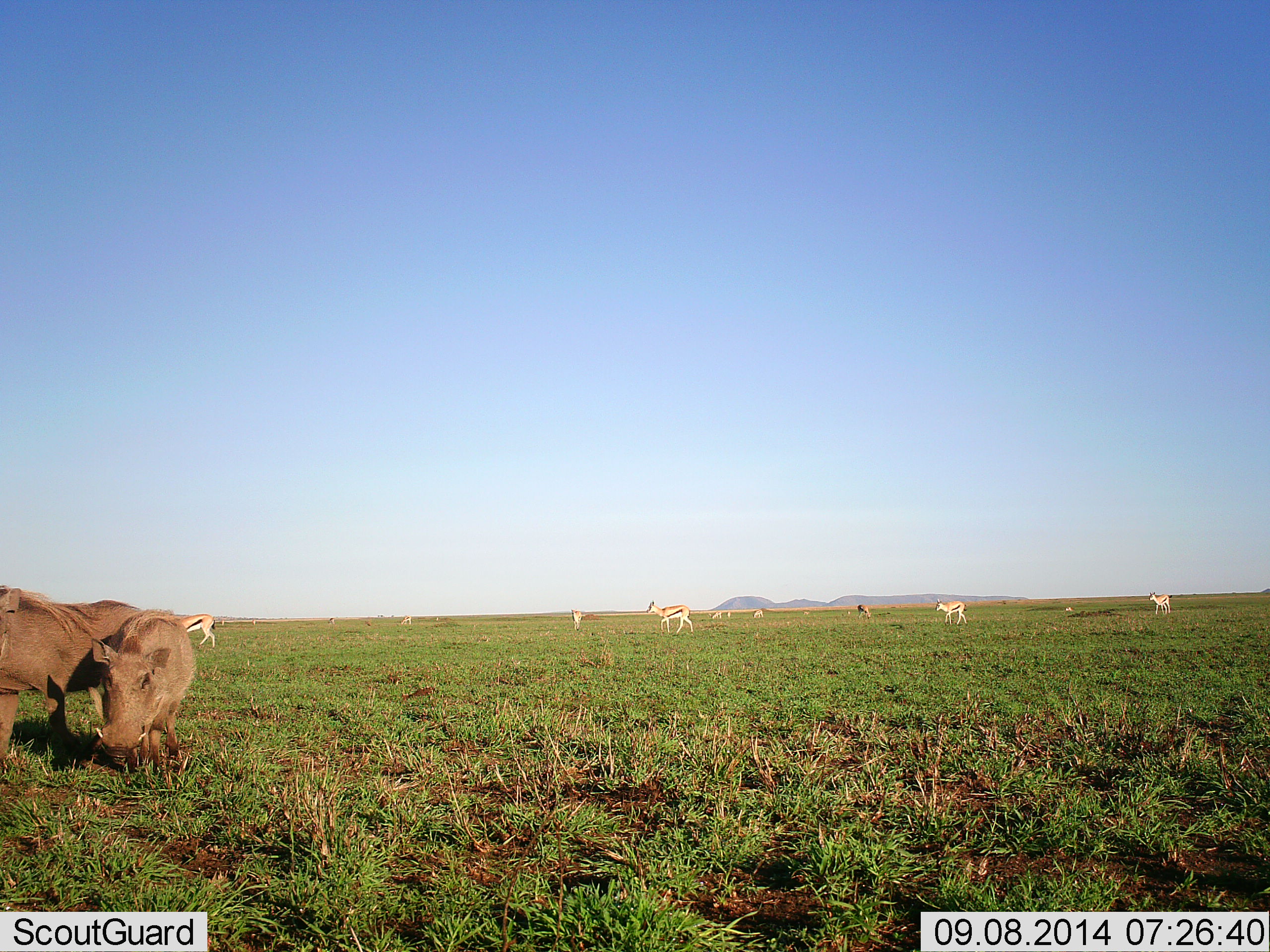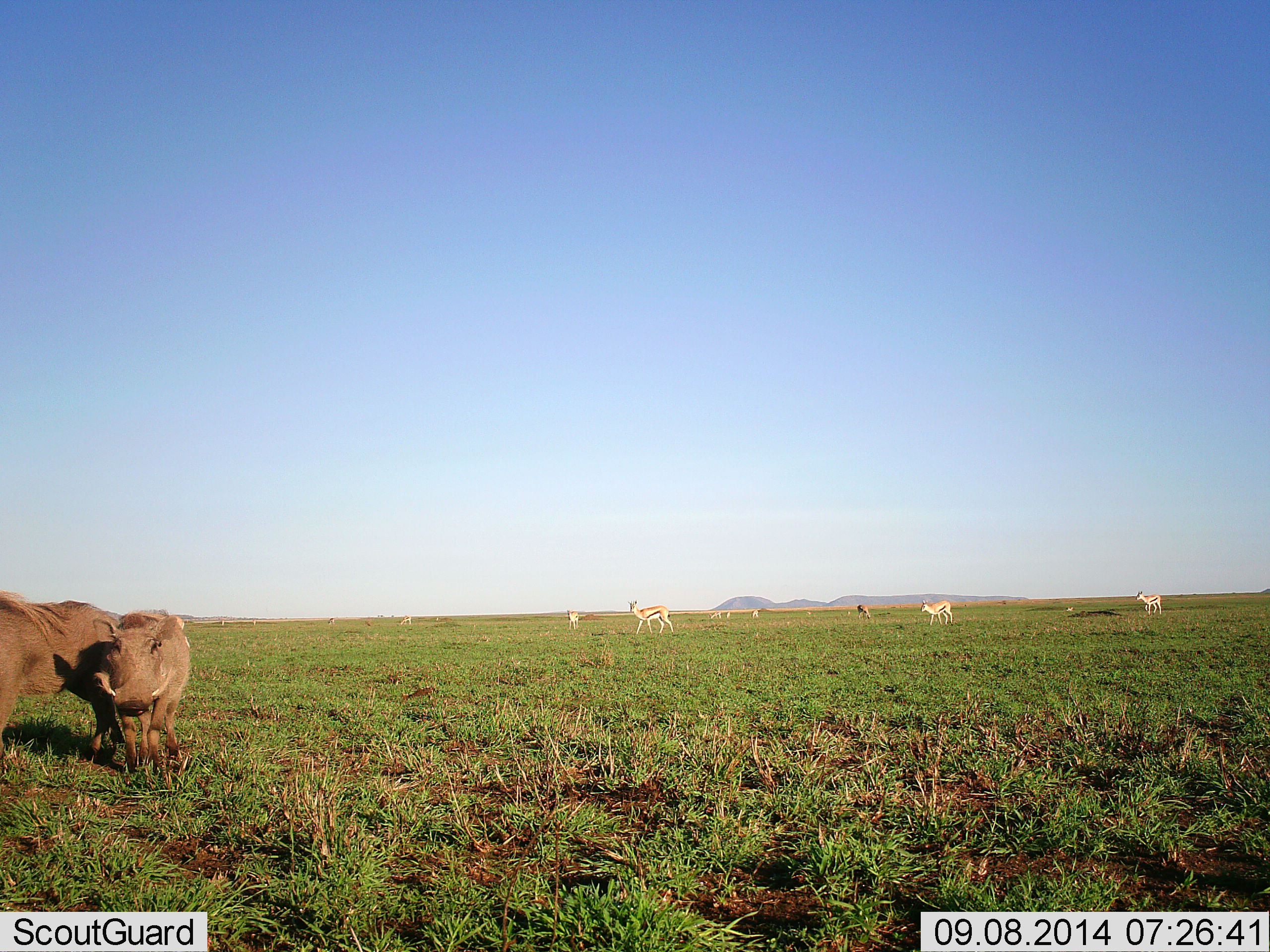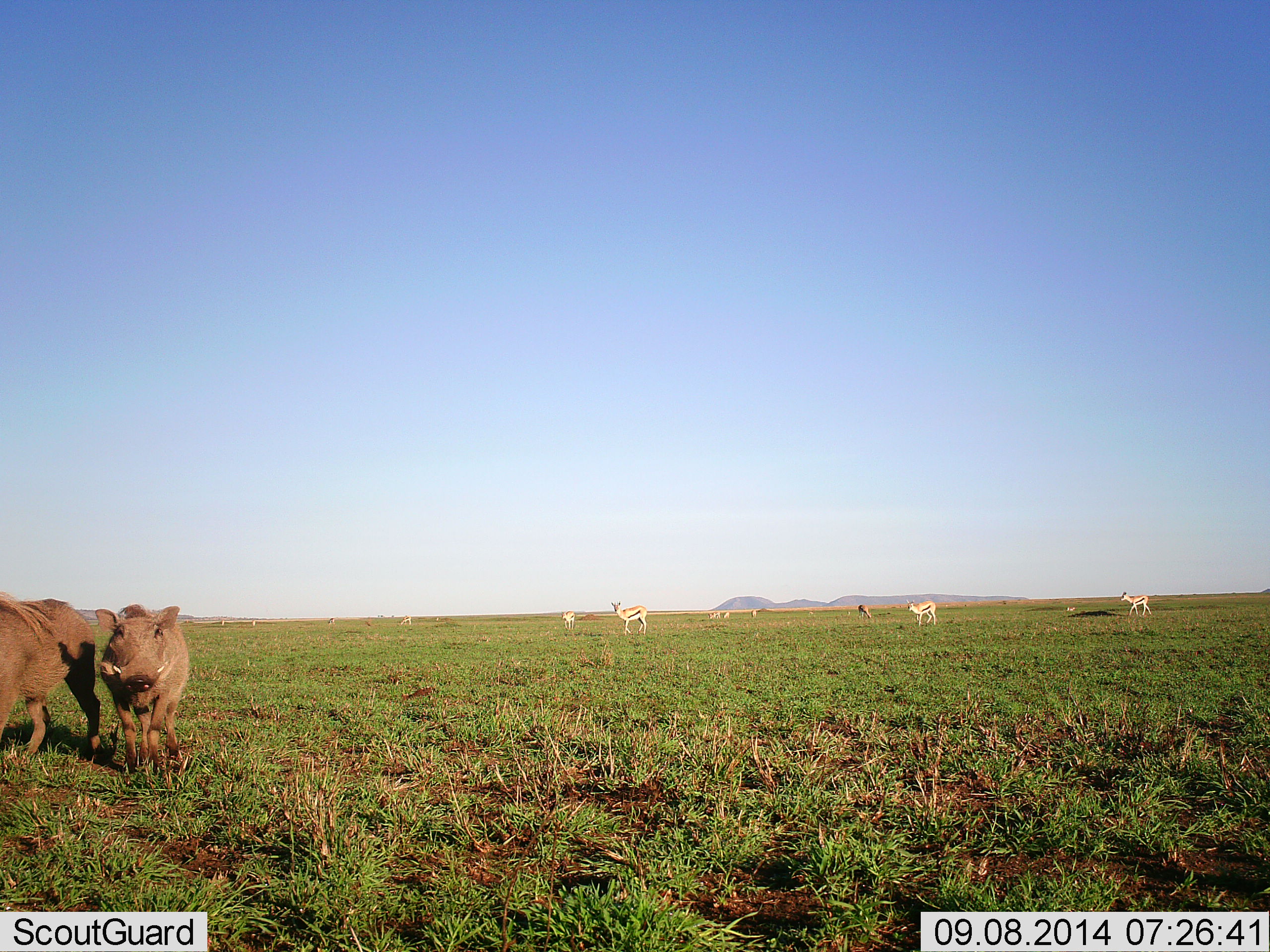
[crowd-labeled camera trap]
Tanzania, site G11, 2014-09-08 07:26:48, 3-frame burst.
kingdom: Animalia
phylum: Chordata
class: Mammalia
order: Artiodactyla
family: Bovidae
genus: Eudorcas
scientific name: Eudorcas thomsonii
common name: thomson's gazelle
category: gazellethomsons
Gazellethomsons (thomson's gazelle) (Eudorcas thomsonii), count 8. Behavior (volunteer vote fractions): standing 36%, resting 0%, moving 100%, interacting 0%. Young present (vote fraction): 0%. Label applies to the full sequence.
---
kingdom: Animalia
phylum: Chordata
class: Mammalia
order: Artiodactyla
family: Suidae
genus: Phacochoerus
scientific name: Phacochoerus africanus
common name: warthog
Warthog (Phacochoerus africanus), count 2. Behavior (volunteer vote fractions): standing 69%, resting 0%, moving 23%, interacting 0%. Young present (vote fraction): 15%. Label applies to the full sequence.